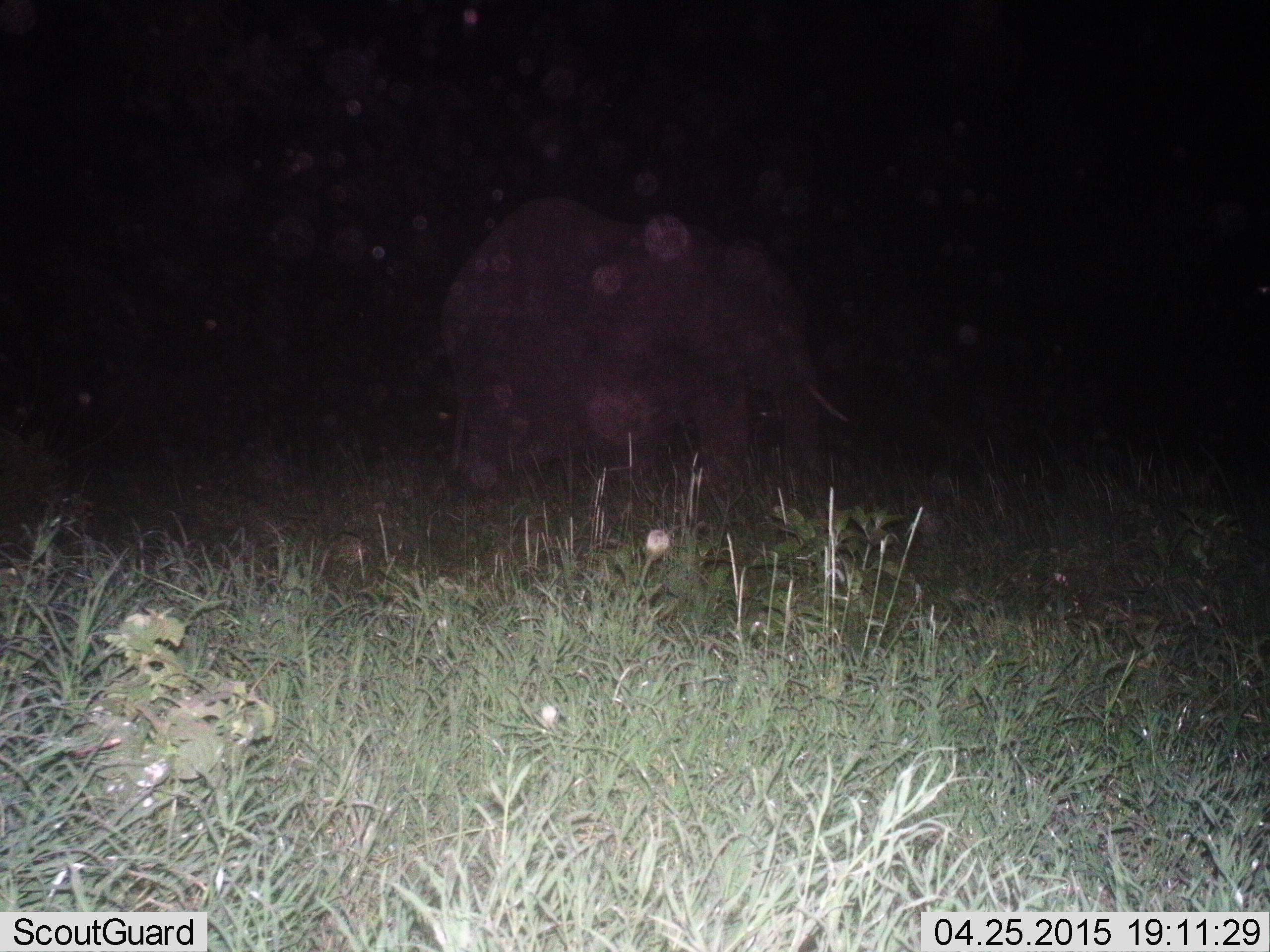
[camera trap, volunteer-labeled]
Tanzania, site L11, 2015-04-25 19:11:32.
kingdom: Animalia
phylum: Chordata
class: Mammalia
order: Proboscidea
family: Elephantidae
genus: Loxodonta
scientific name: Loxodonta africana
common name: african bush elephant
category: elephant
Elephant (african bush elephant) (Loxodonta africana), count 1. Behavior (volunteer vote fractions): standing 60%, resting 0%, moving 40%, interacting 0%. Young present (vote fraction): 0%. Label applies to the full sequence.